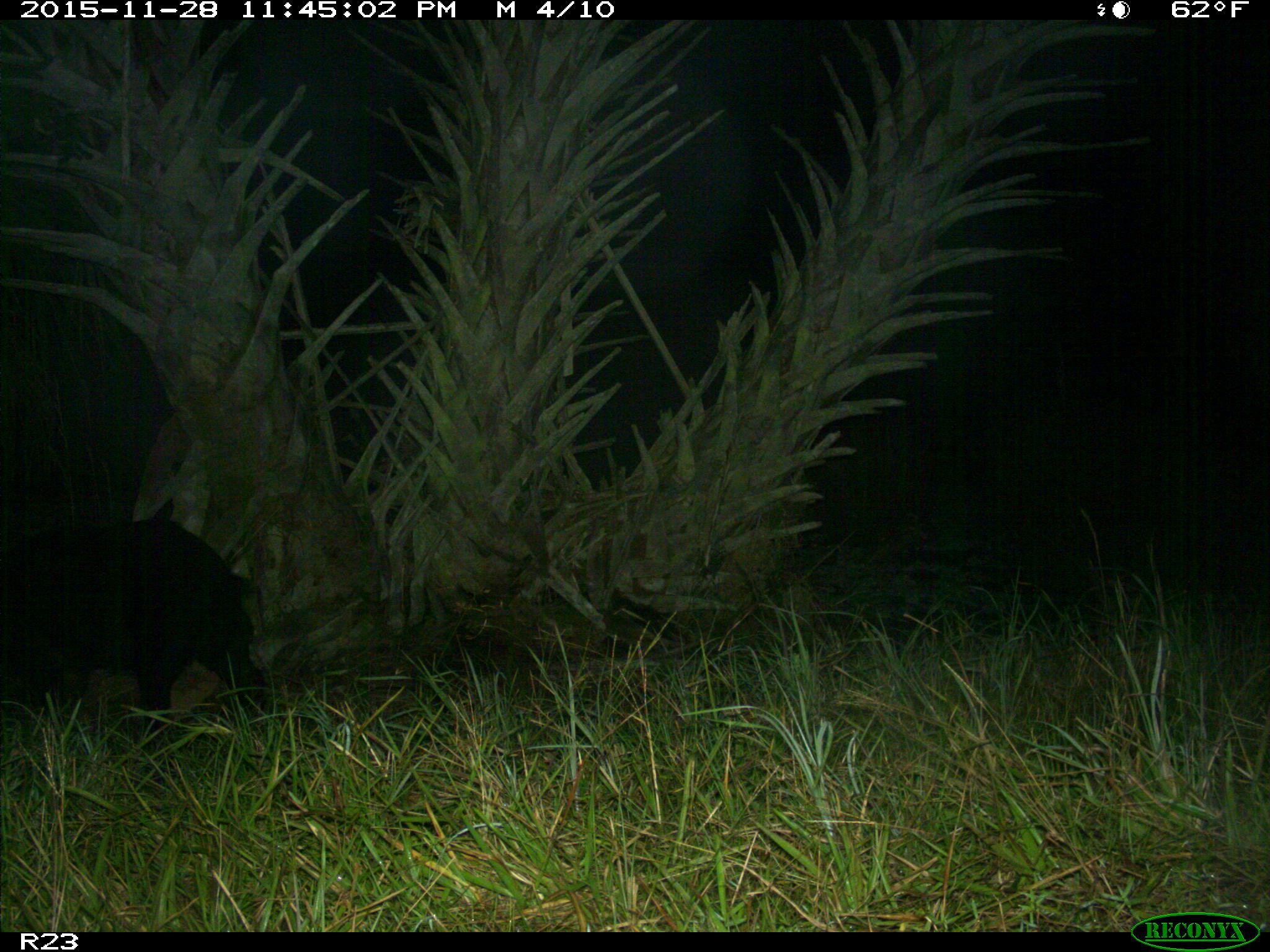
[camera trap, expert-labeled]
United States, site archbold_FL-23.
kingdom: Animalia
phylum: Chordata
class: Mammalia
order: Artiodactyla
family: Suidae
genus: Sus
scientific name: Sus scrofa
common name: wild boar